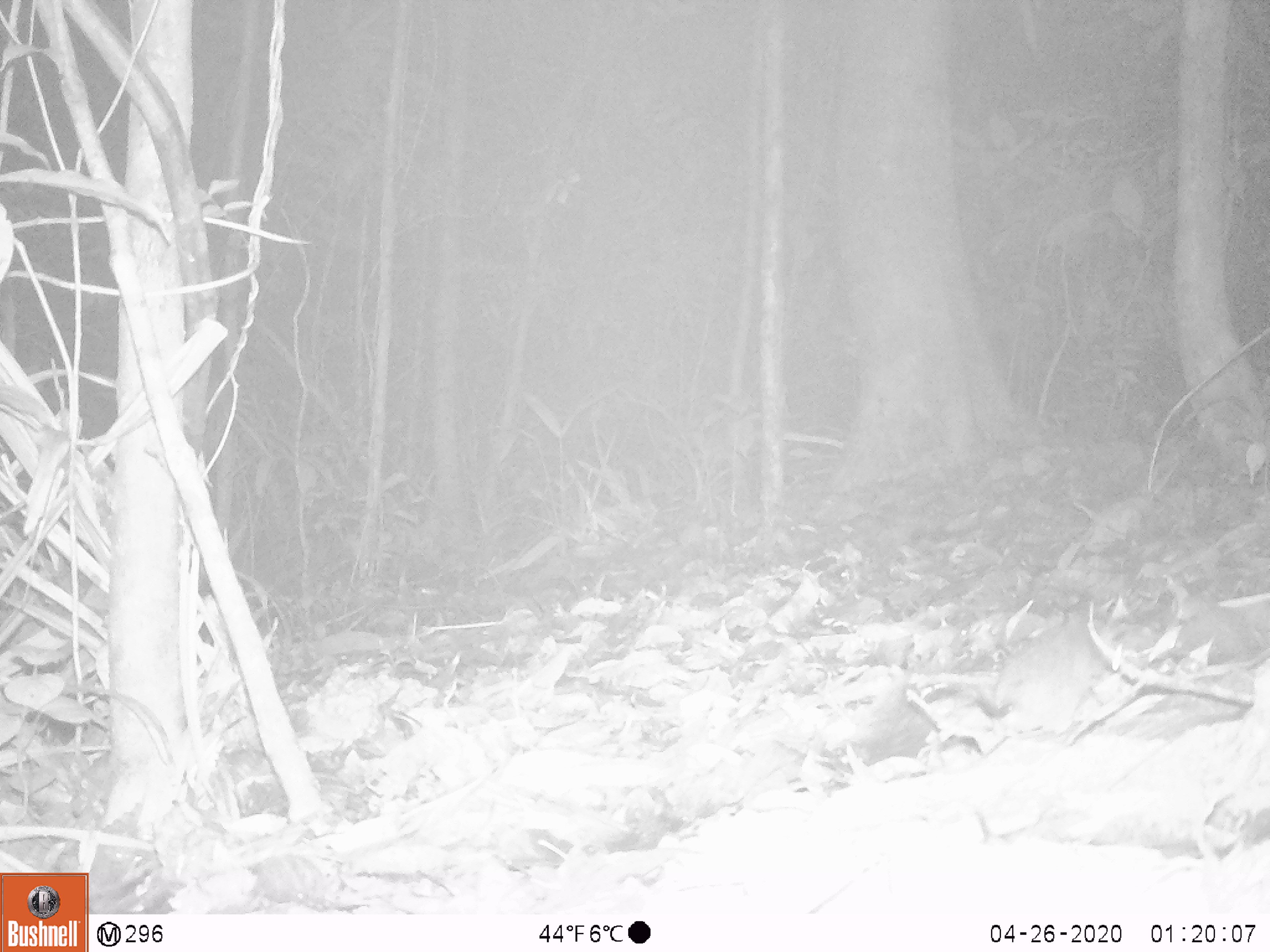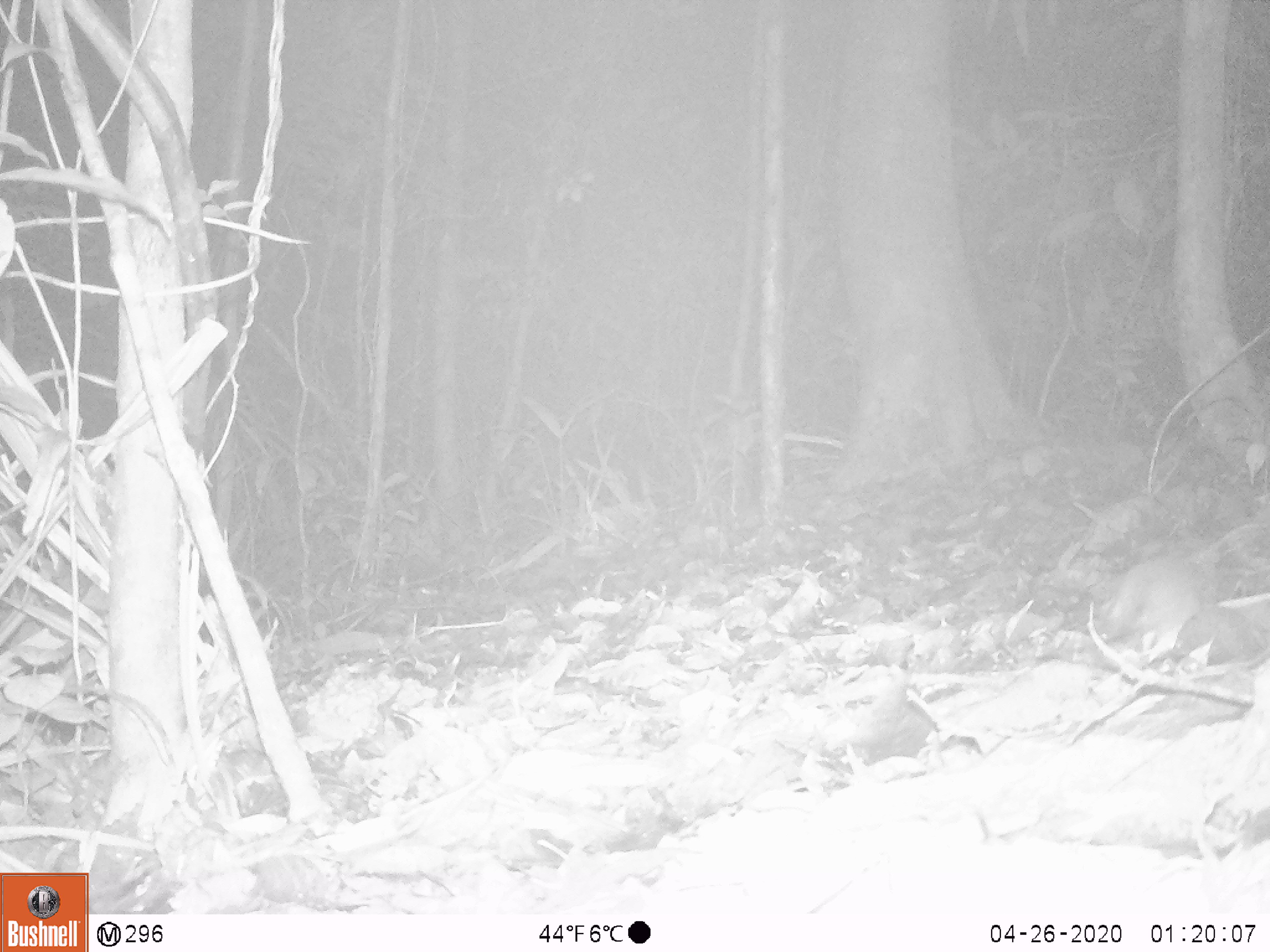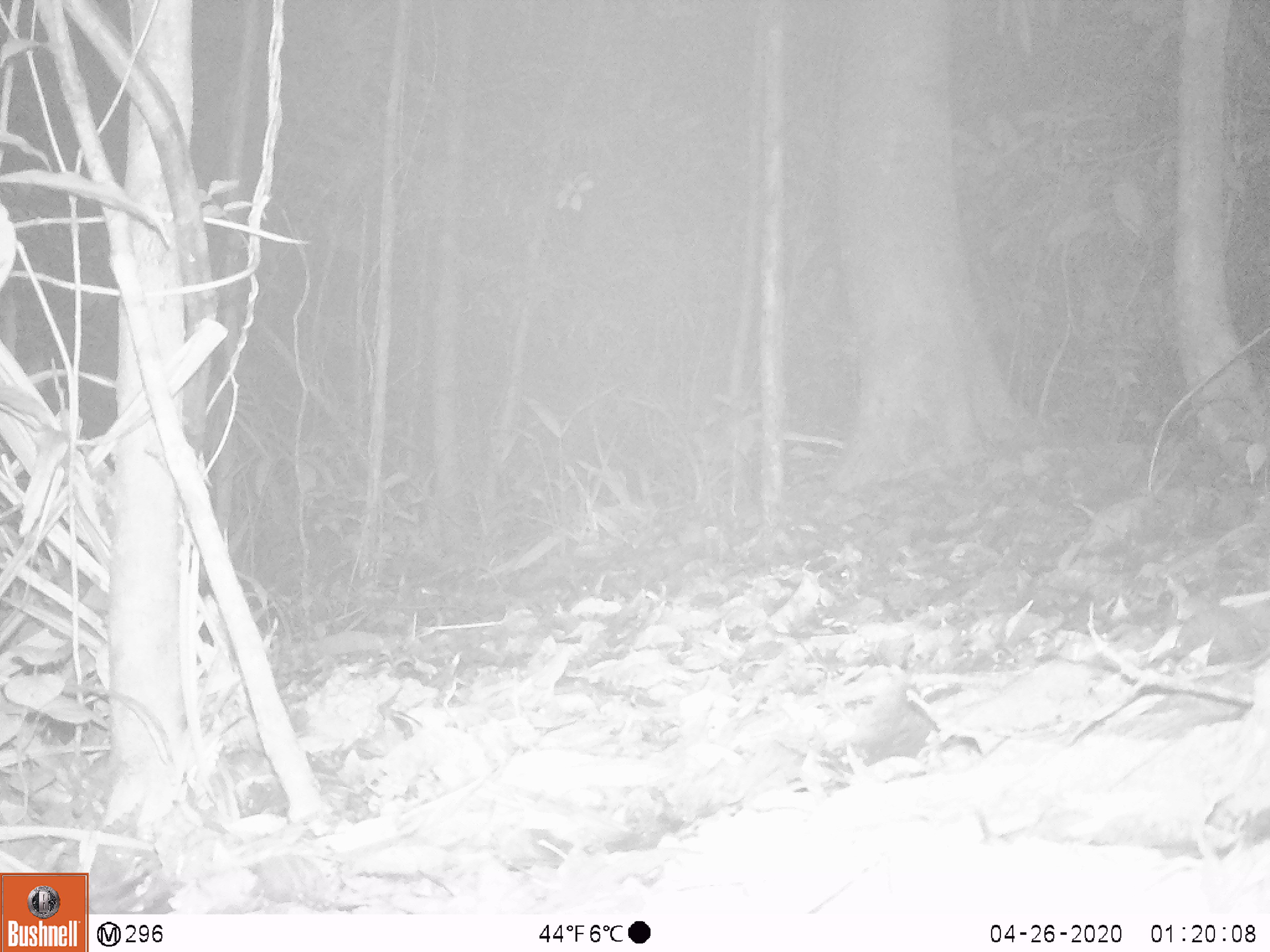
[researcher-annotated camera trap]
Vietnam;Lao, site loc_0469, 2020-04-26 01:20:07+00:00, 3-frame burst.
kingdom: Animalia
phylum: Chordata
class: Mammalia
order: Rodentia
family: Muridae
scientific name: Muridae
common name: old-world mice and rats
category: unidentified murid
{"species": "unidentified murid (old-world mice and rats) (Muridae)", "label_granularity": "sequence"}